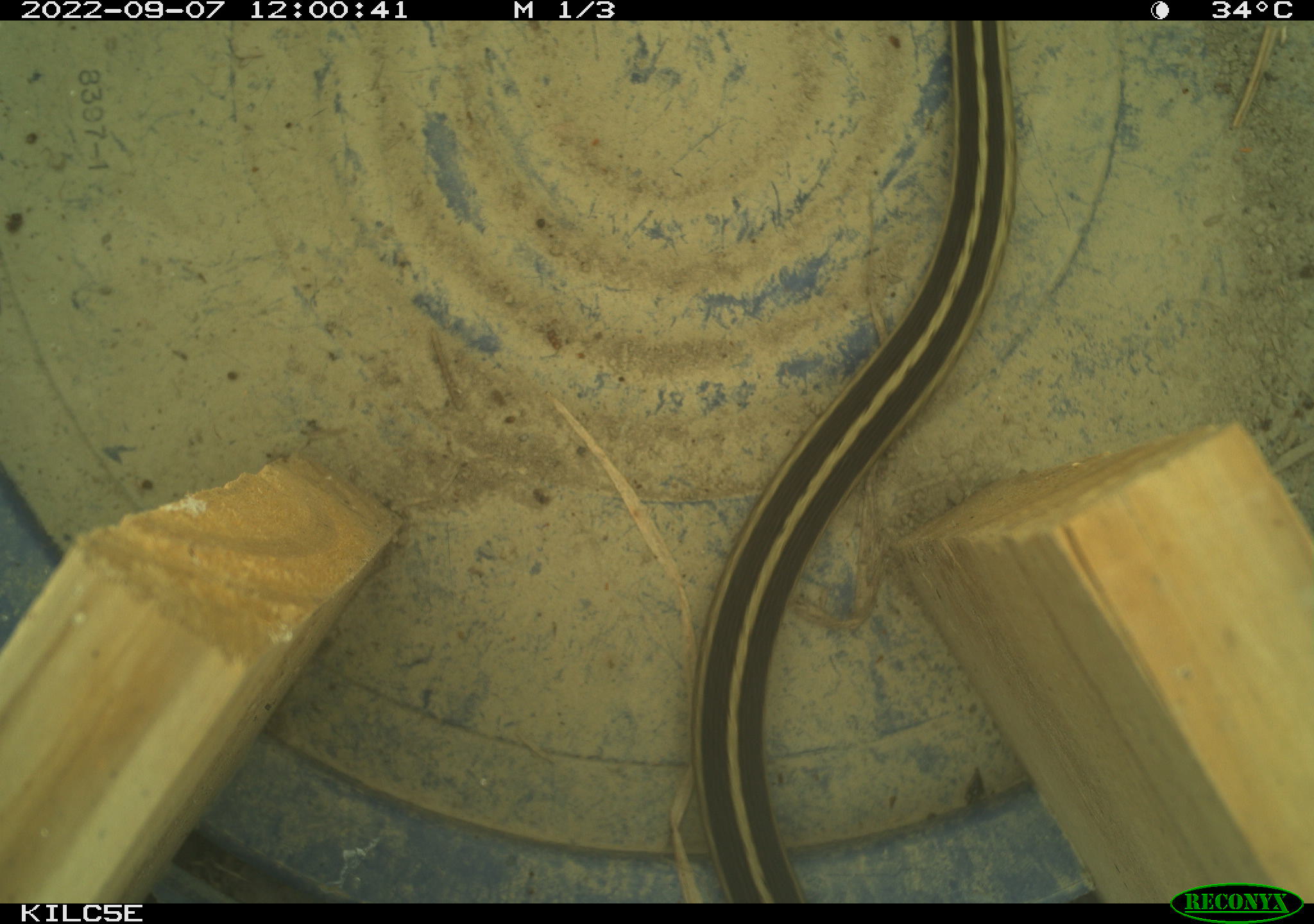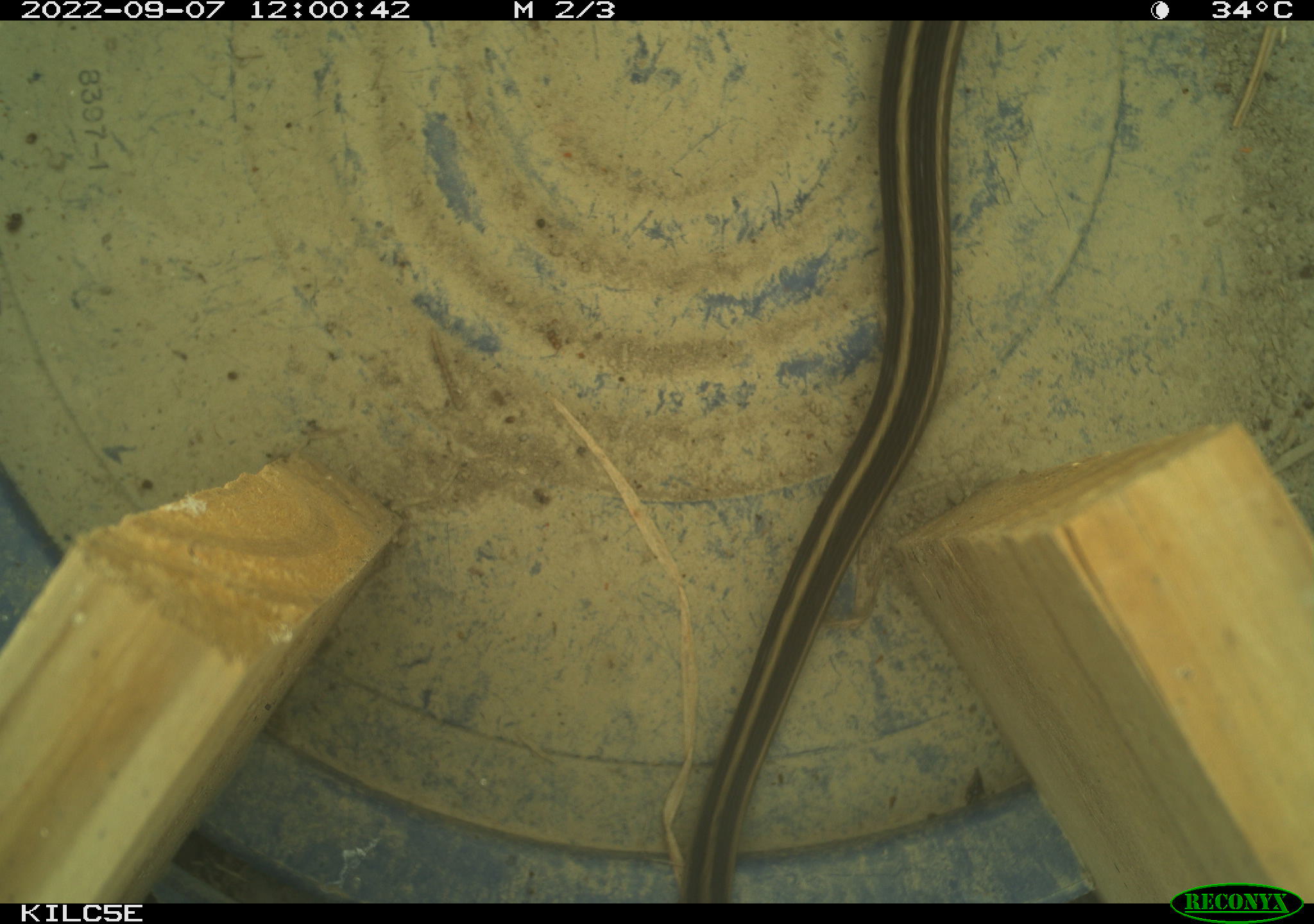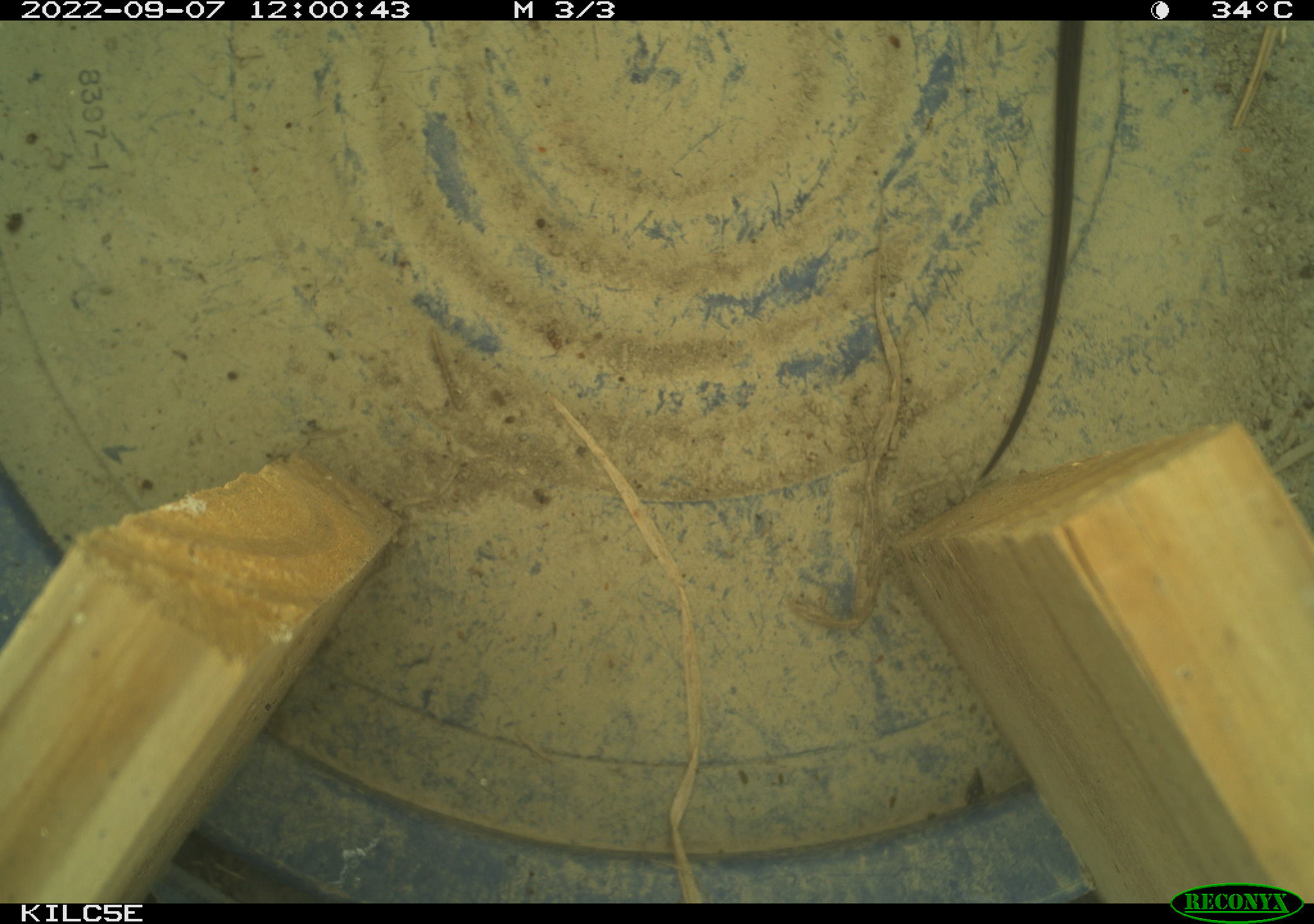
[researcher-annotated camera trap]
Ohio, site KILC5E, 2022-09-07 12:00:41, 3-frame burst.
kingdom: Animalia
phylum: Chordata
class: Reptilia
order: Squamata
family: Colubridae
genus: Thamnophis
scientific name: Thamnophis sirtalis sirtalis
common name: eastern gartersnake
Eastern gartersnake (Thamnophis sirtalis sirtalis).